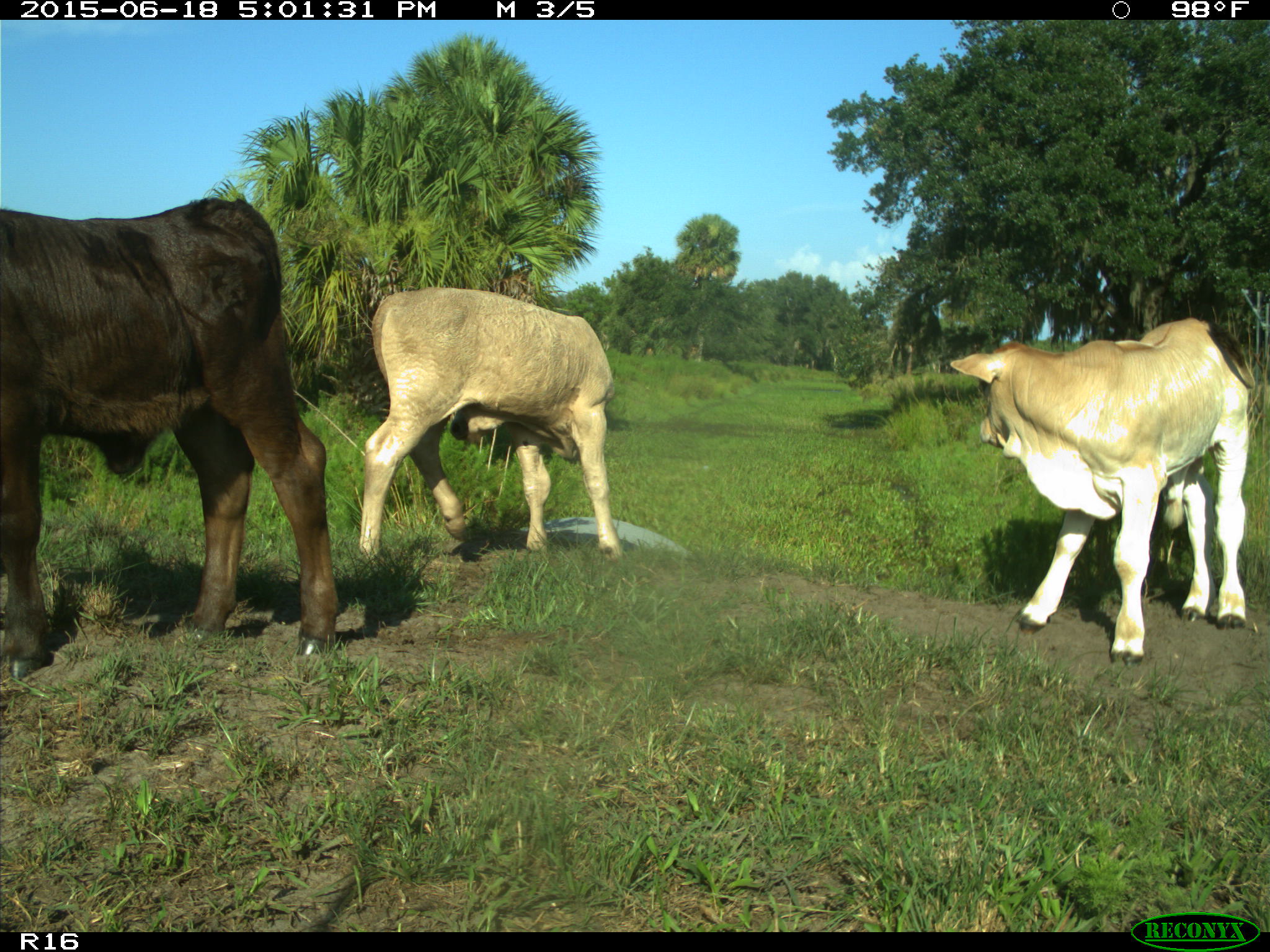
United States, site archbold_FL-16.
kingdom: Animalia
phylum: Chordata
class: Mammalia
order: Artiodactyla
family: Bovidae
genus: Bos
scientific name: Bos taurus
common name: domestic cow